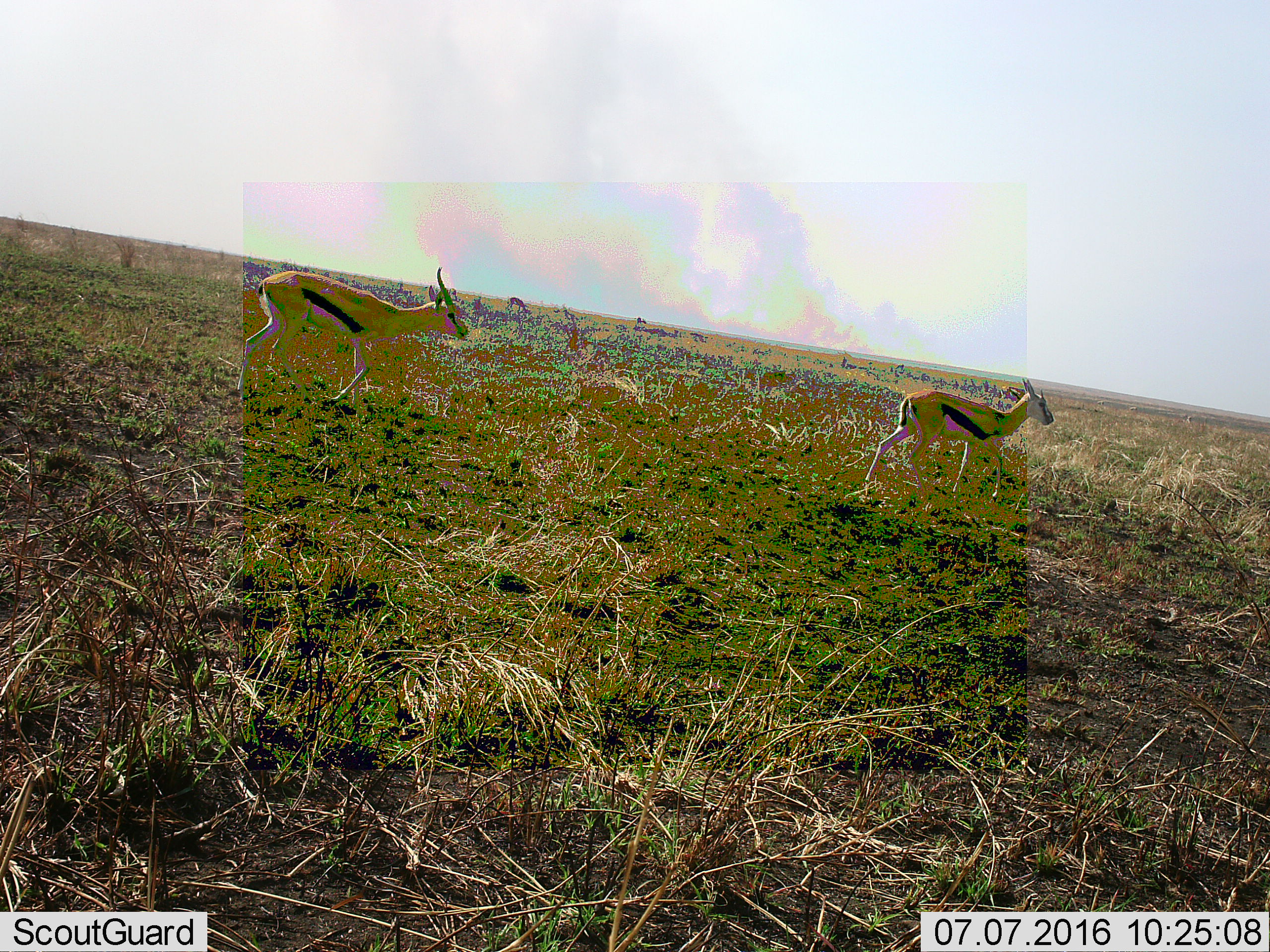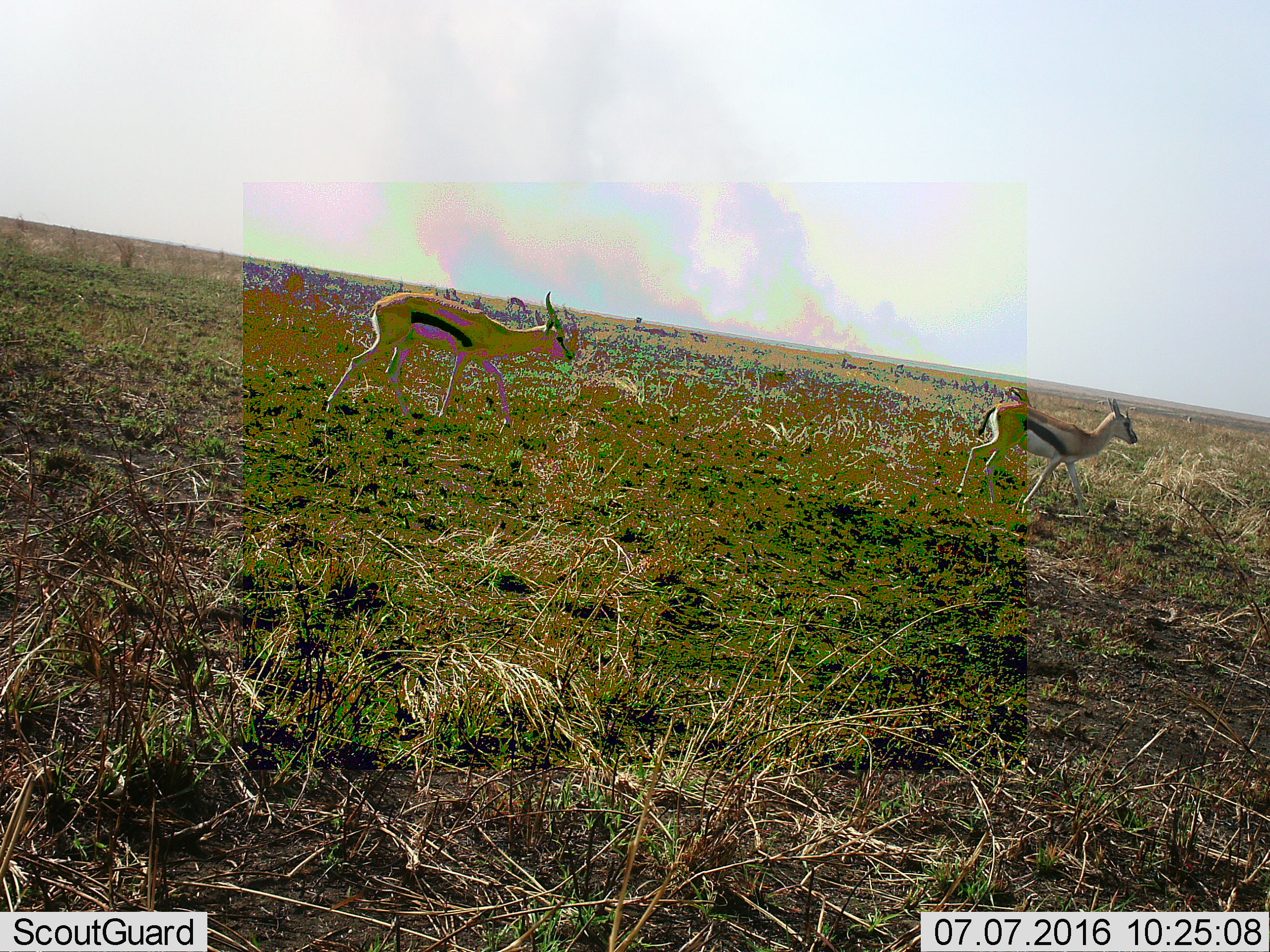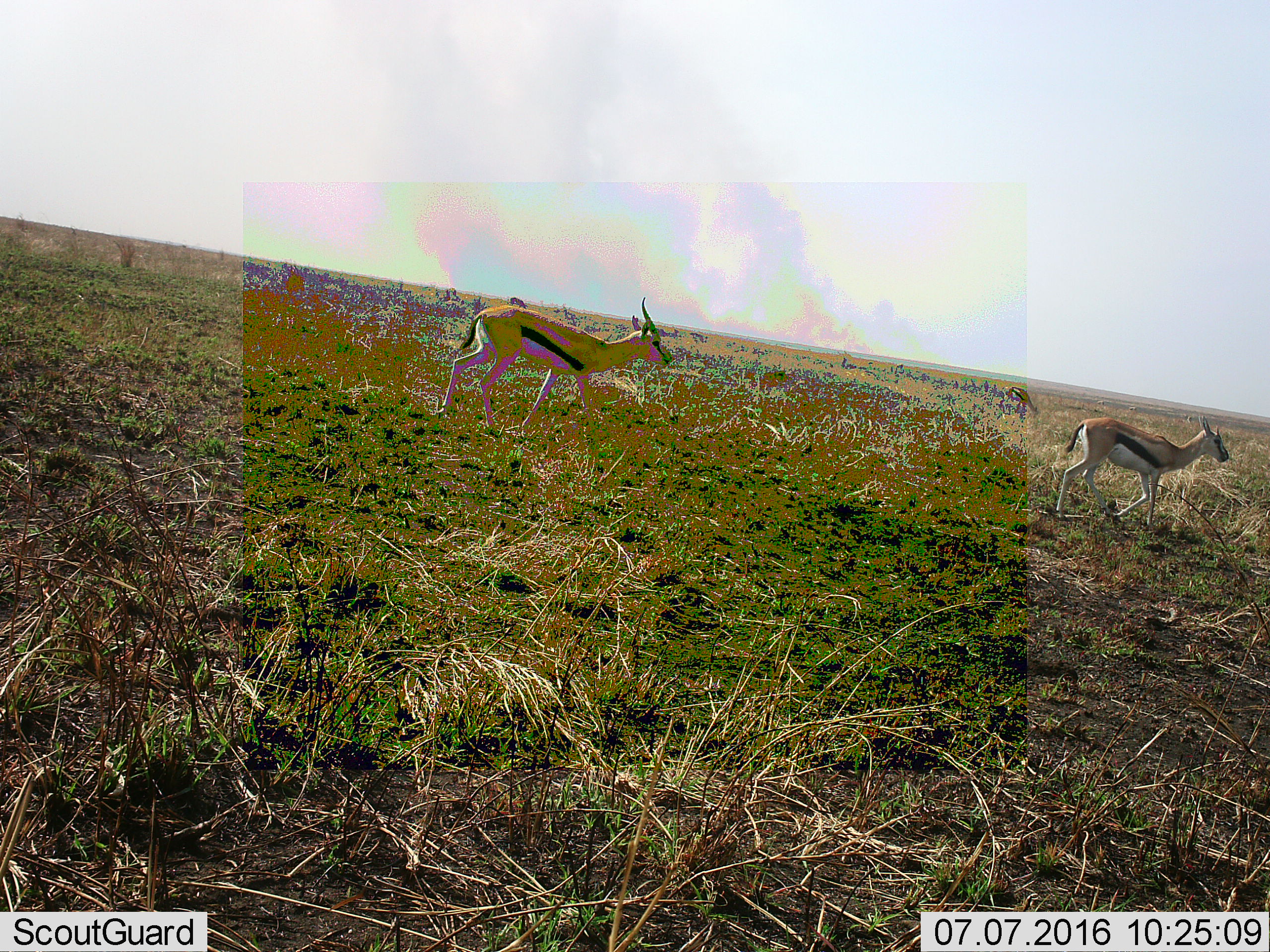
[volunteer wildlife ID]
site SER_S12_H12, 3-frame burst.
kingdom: Animalia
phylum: Chordata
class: Mammalia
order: Artiodactyla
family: Bovidae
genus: Eudorcas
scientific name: Eudorcas thomsonii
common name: thomson's gazelle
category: gazellethomsons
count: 2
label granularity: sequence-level